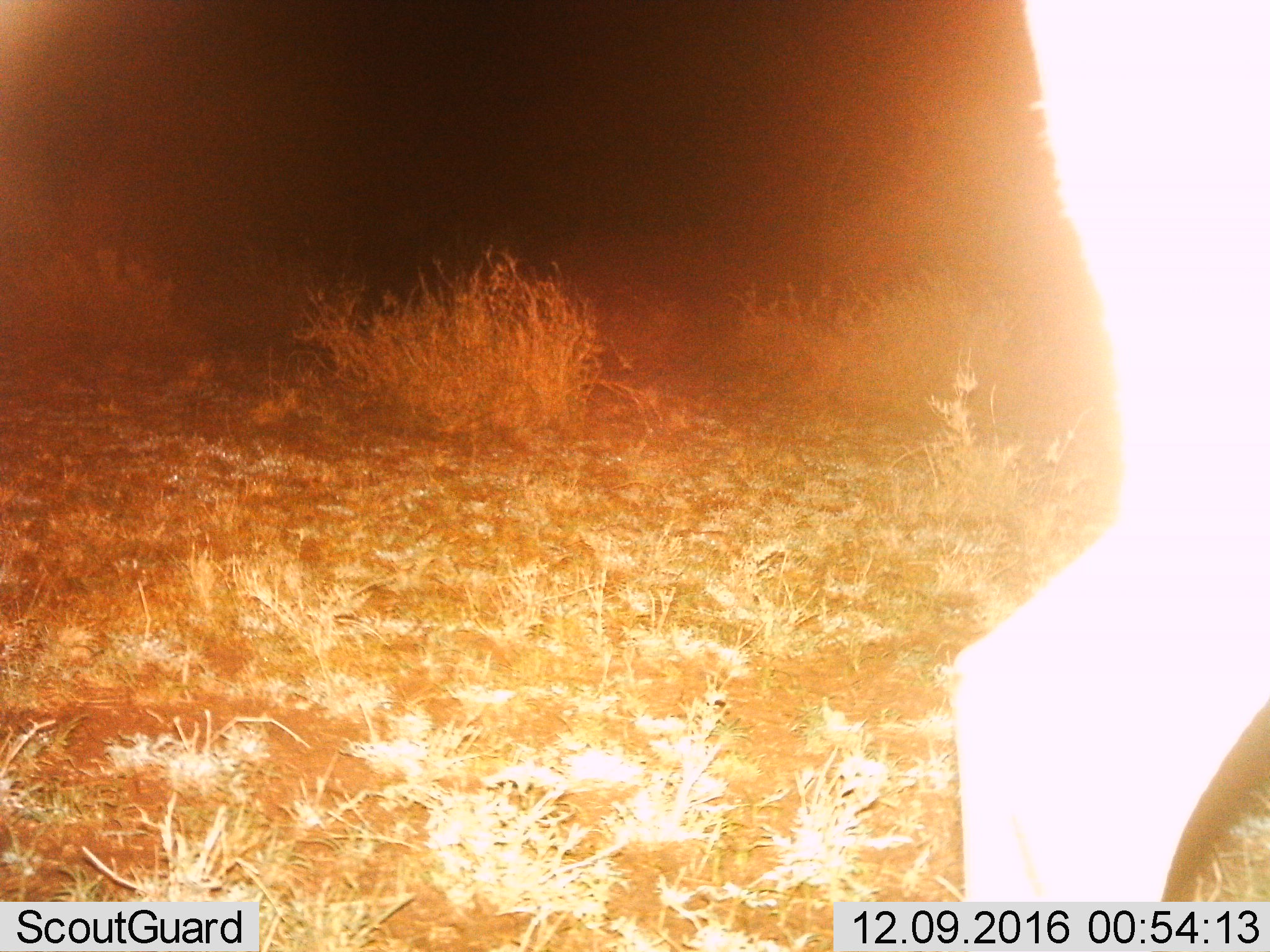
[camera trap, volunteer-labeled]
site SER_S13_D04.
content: unidentified animal